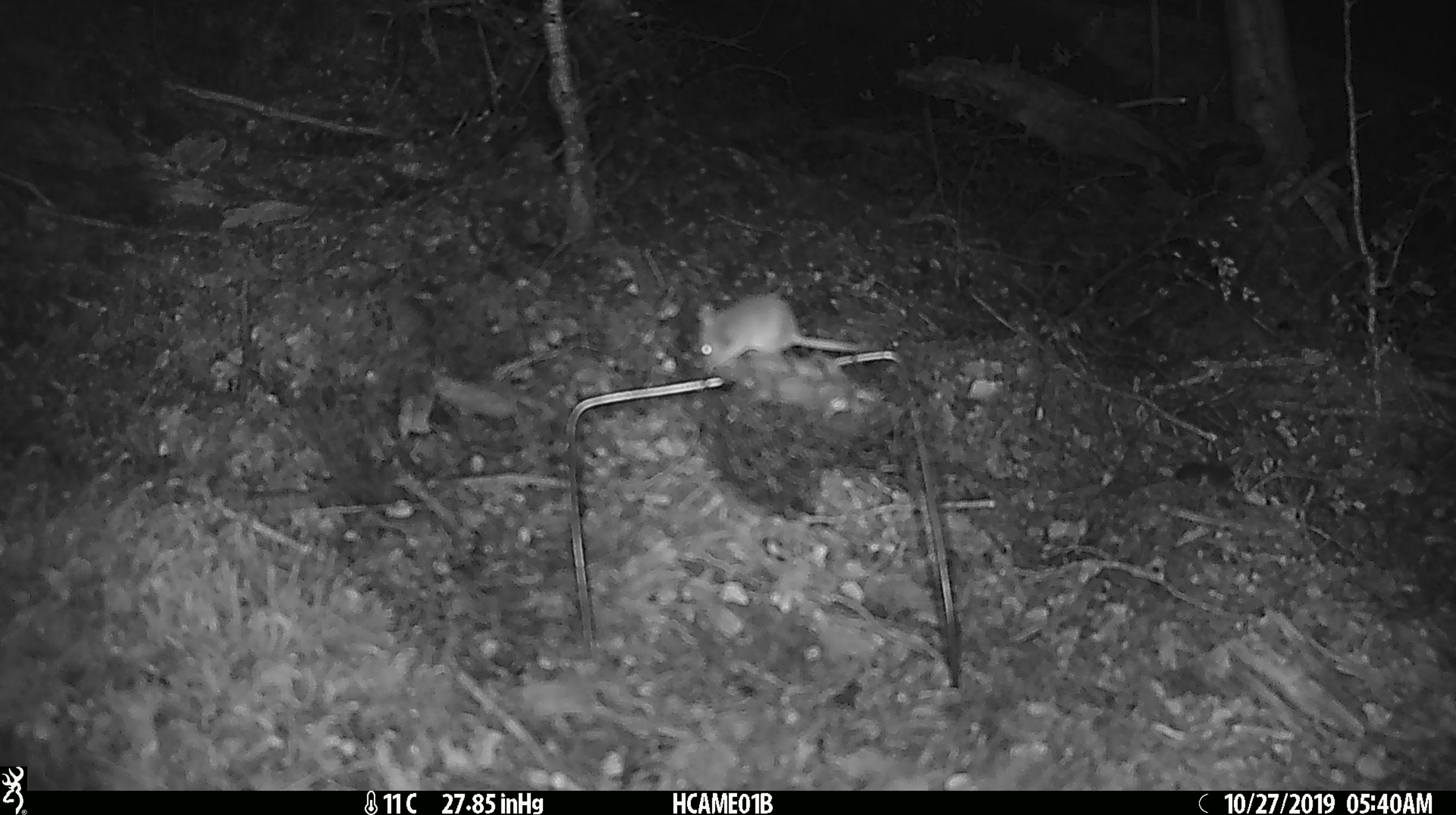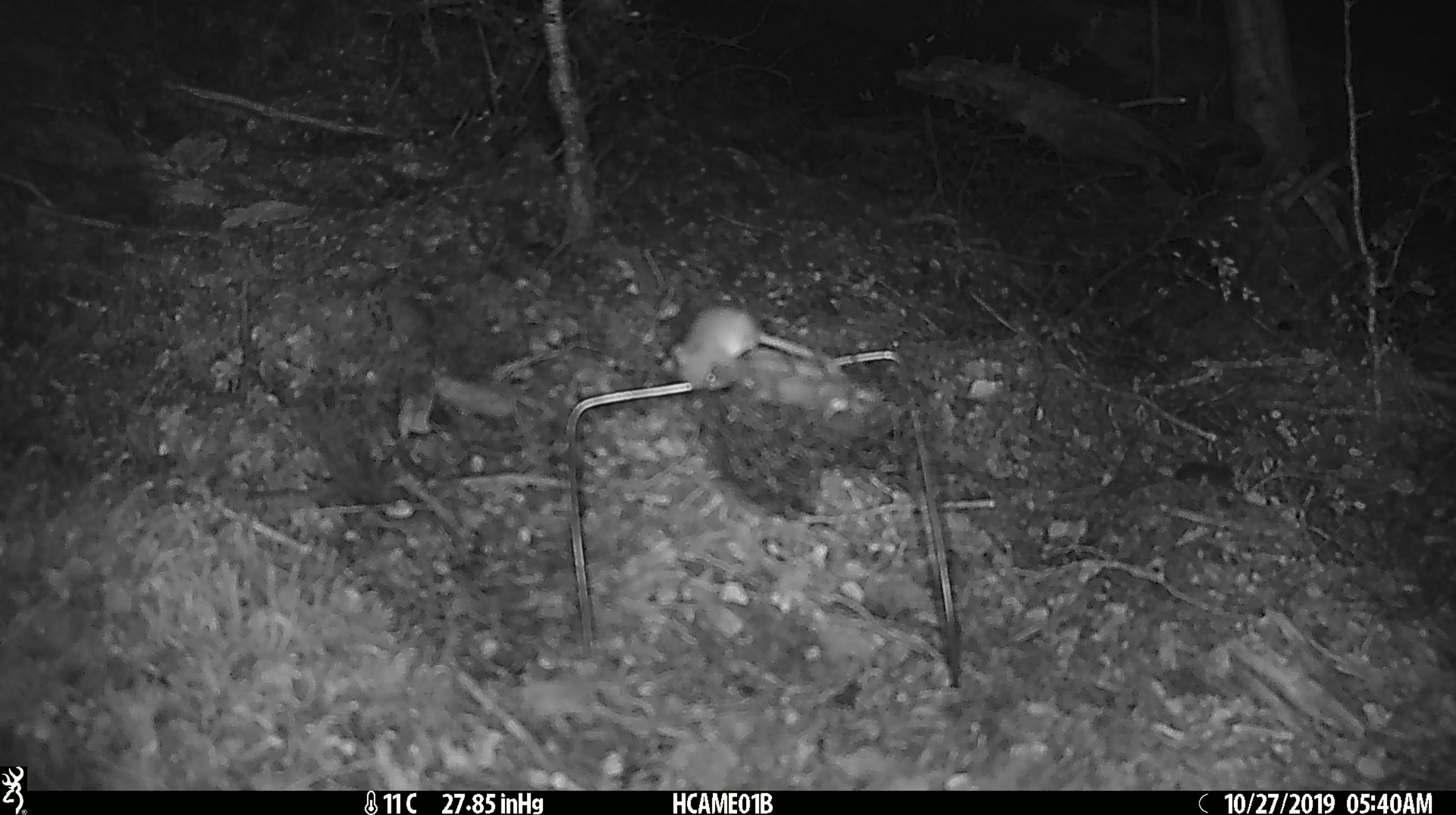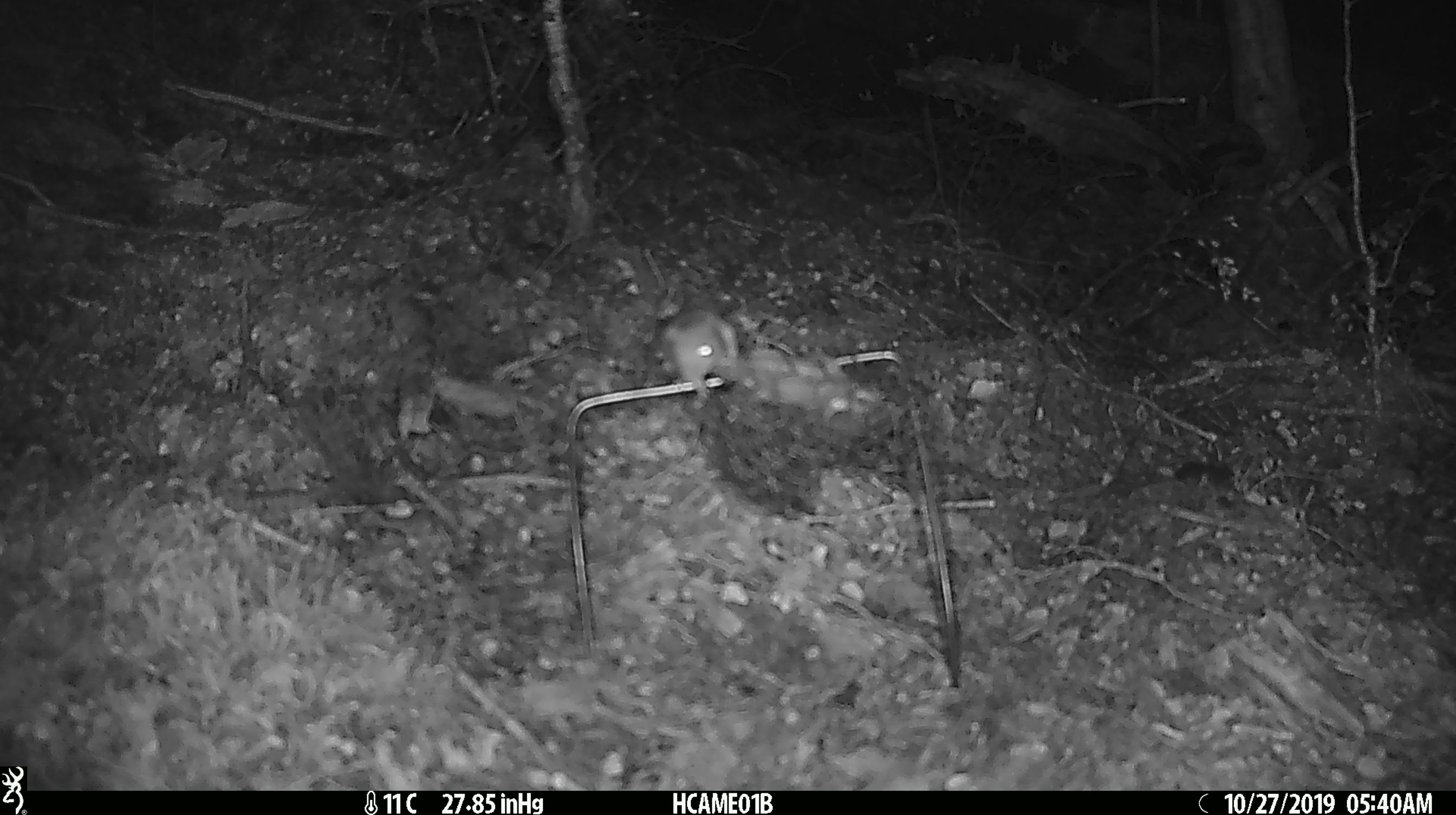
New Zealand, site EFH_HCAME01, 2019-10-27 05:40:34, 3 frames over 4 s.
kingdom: Animalia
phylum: Chordata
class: Mammalia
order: Rodentia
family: Muridae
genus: Mus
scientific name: Mus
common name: mouse